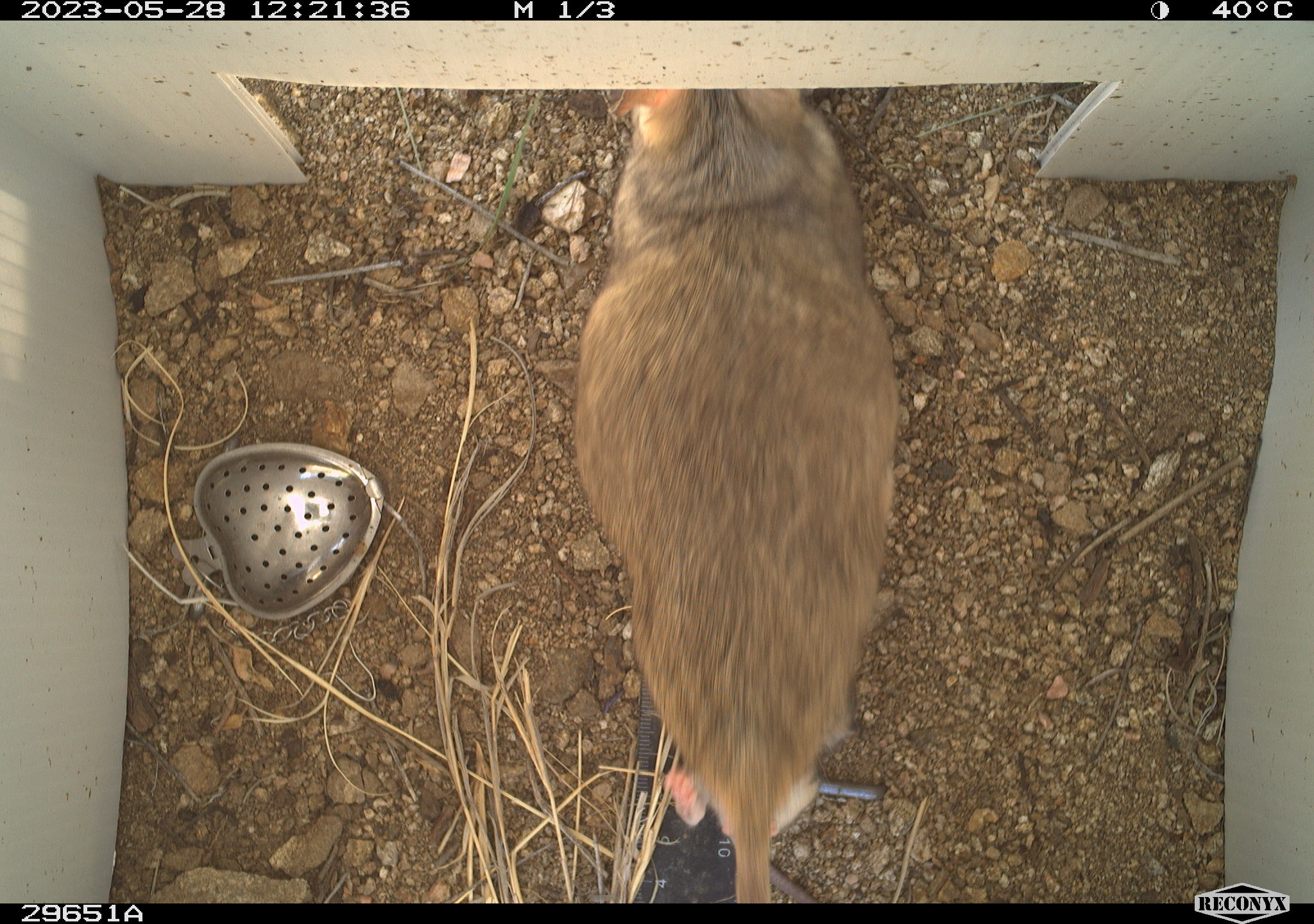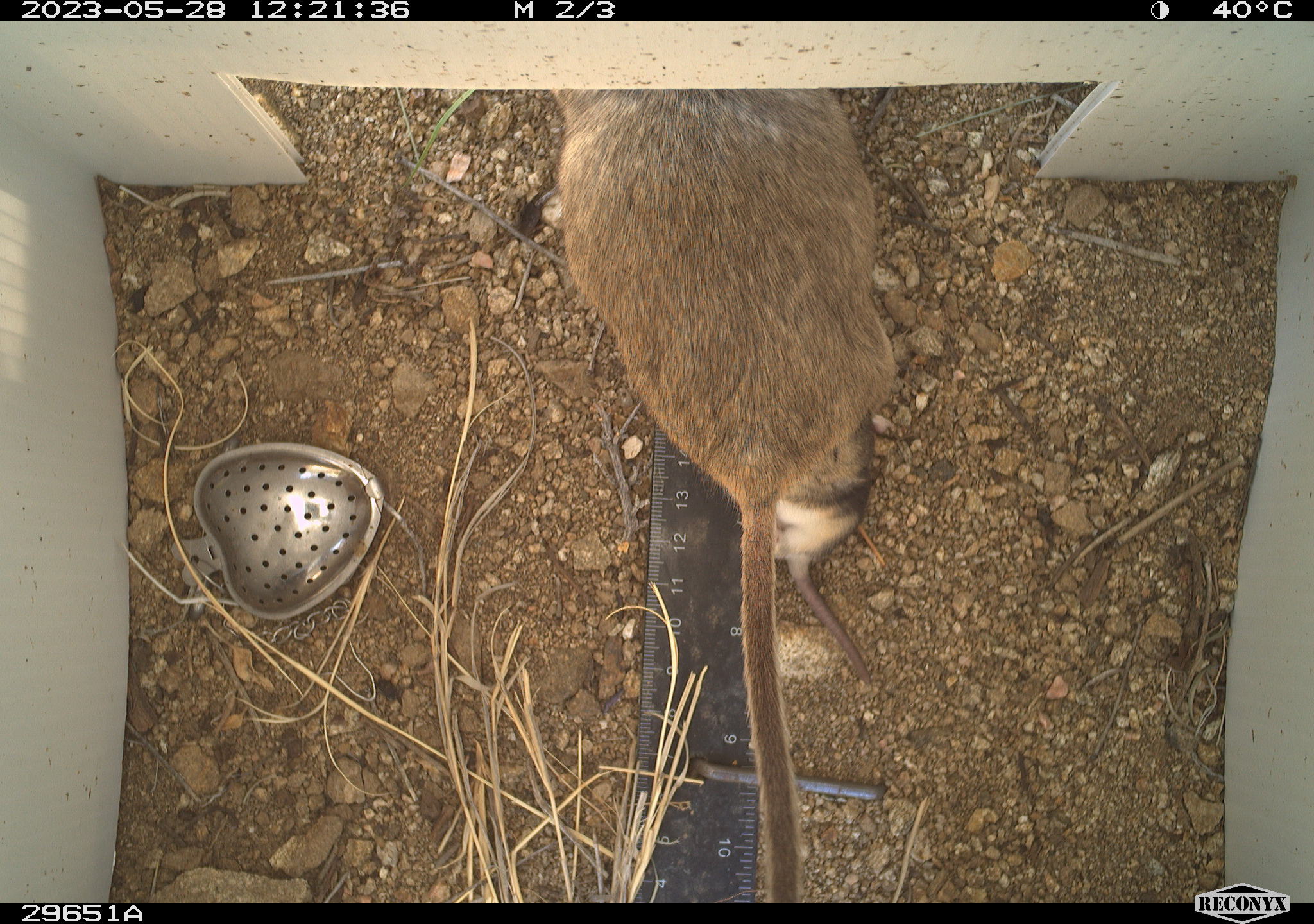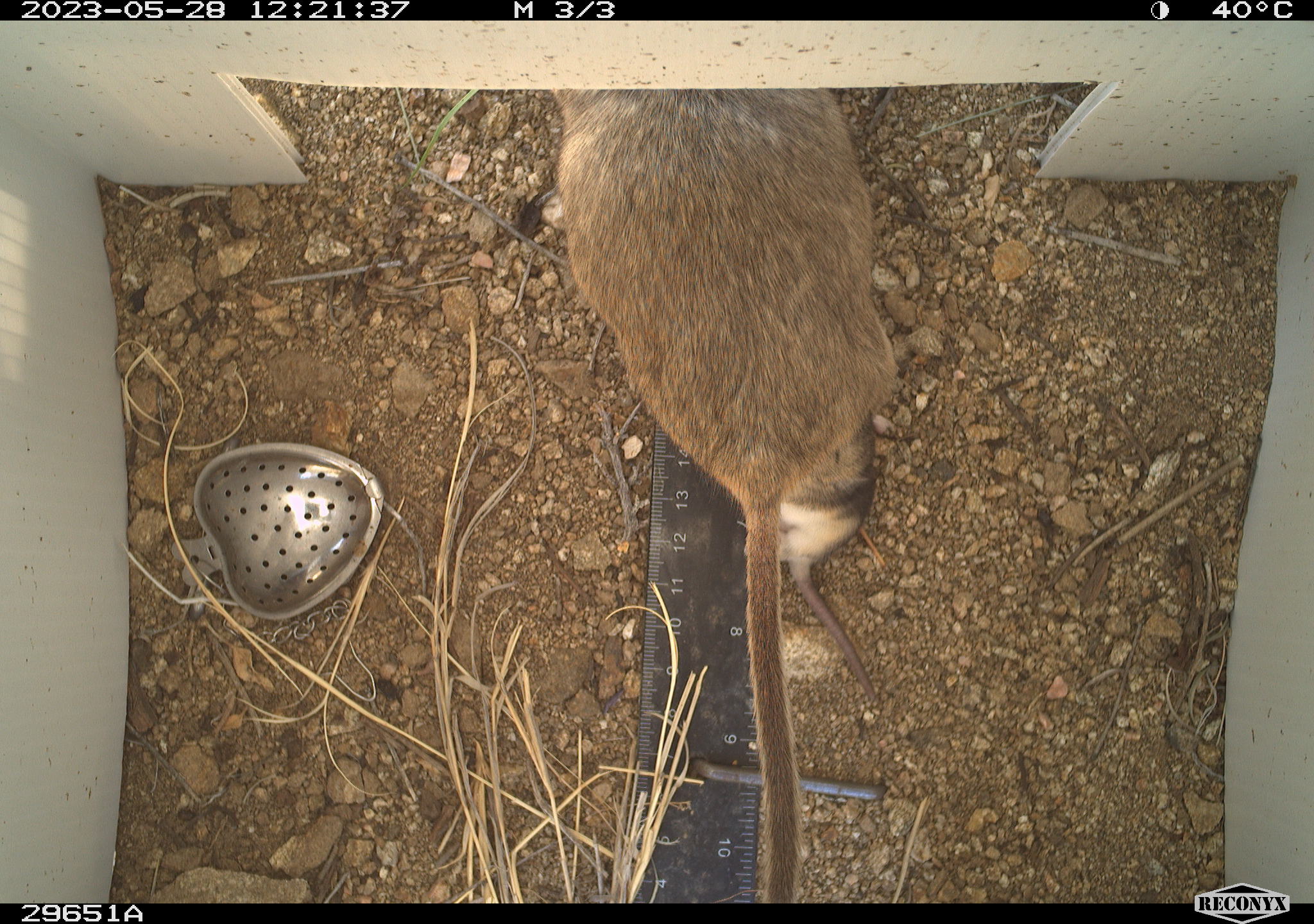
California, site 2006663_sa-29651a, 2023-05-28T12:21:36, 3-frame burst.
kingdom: Animalia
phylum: Chordata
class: Mammalia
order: Rodentia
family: Cricetidae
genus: Neotoma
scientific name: Neotoma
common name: pack rat or woodrat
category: neotoma species